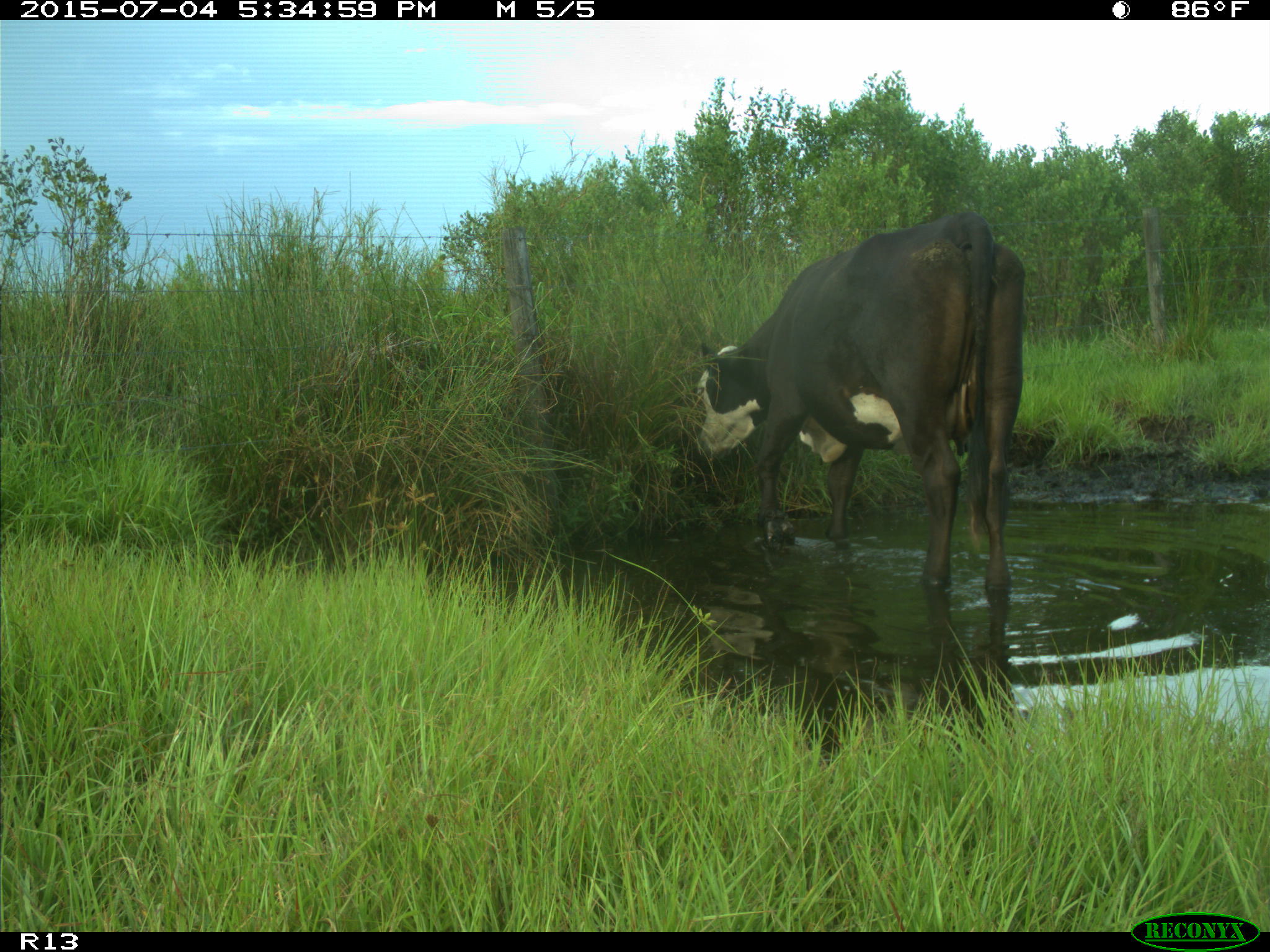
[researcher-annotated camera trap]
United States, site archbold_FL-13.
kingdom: Animalia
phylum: Chordata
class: Mammalia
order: Artiodactyla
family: Bovidae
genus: Bos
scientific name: Bos taurus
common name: domestic cow